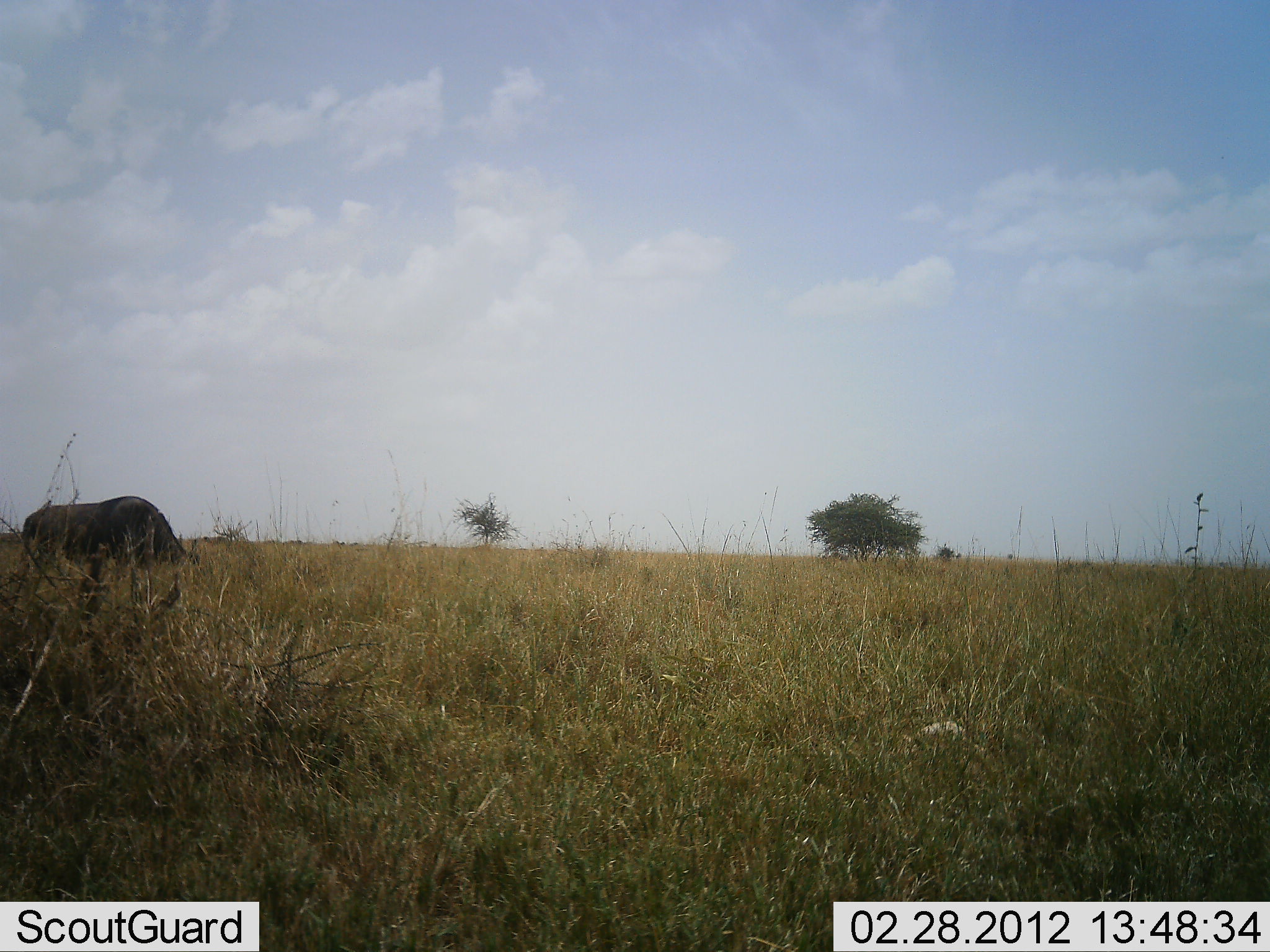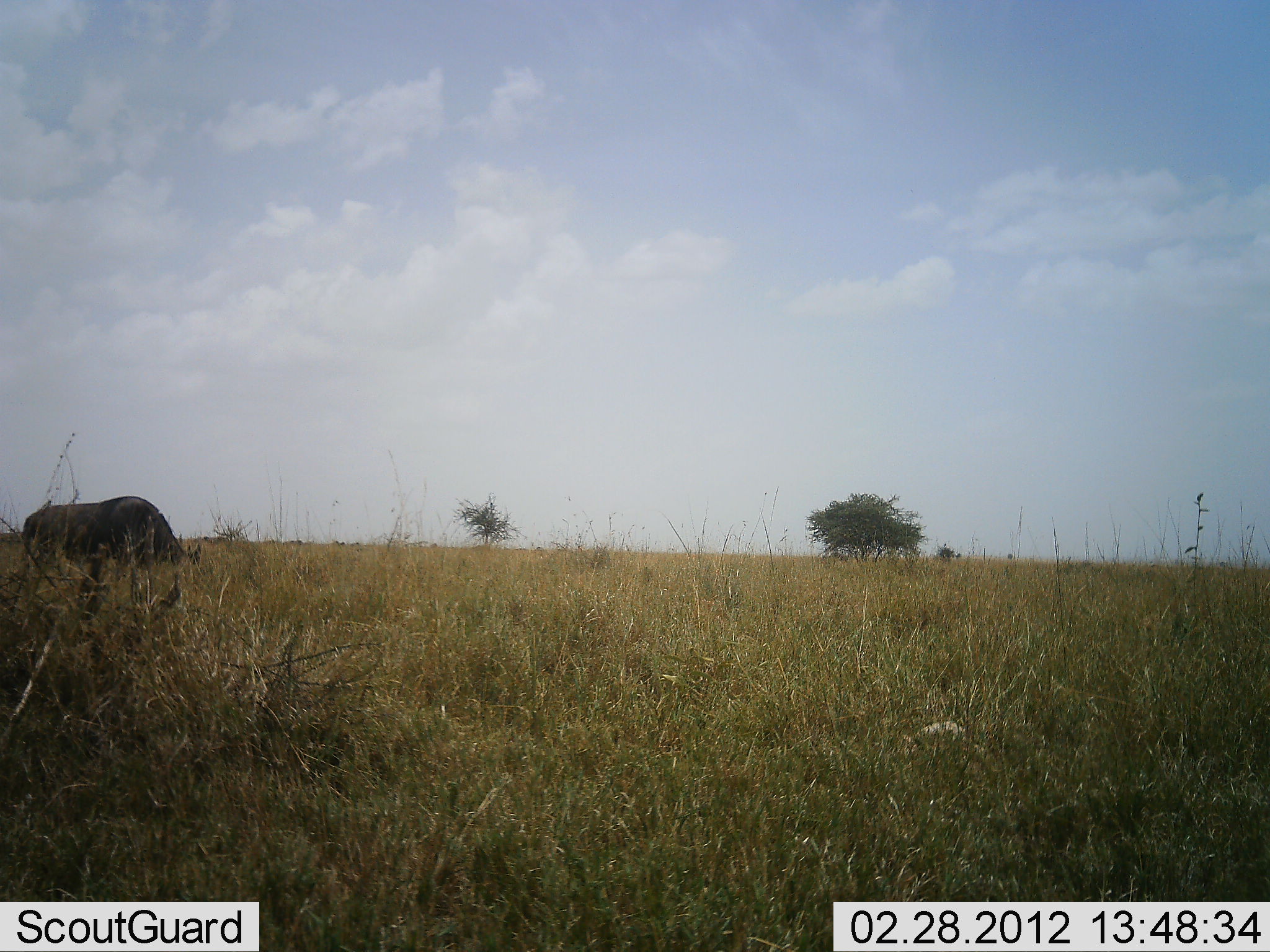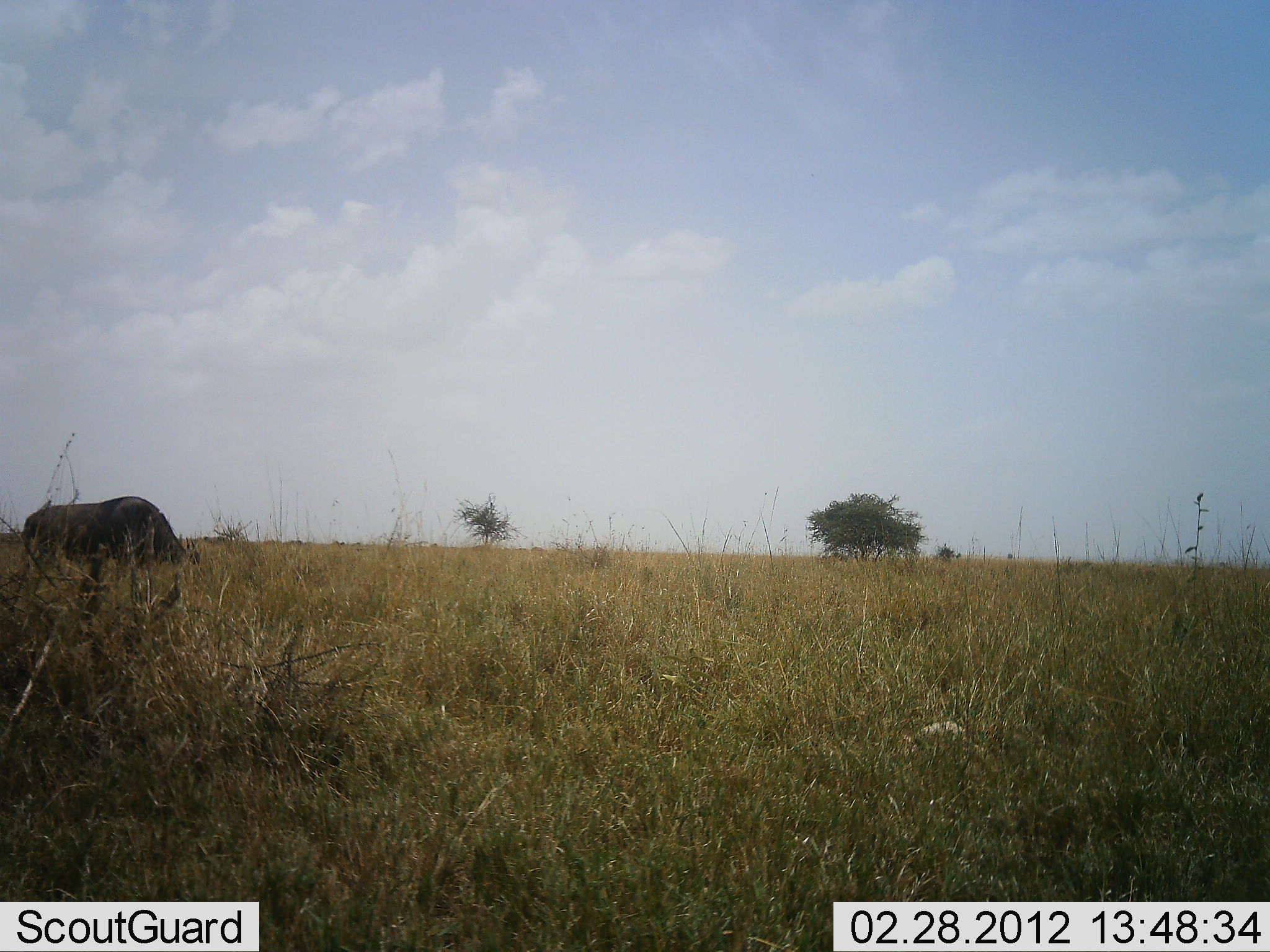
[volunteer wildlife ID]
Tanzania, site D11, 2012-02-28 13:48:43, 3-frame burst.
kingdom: Animalia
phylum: Chordata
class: Mammalia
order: Artiodactyla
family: Bovidae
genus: Connochaetes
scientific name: Connochaetes taurinus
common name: blue wildebeest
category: wildebeest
Wildebeest (blue wildebeest) (Connochaetes taurinus), count 1. Behavior (volunteer vote fractions): standing 26%, resting 0%, moving 0%, interacting 0%. Young present (vote fraction): 0%. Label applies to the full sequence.